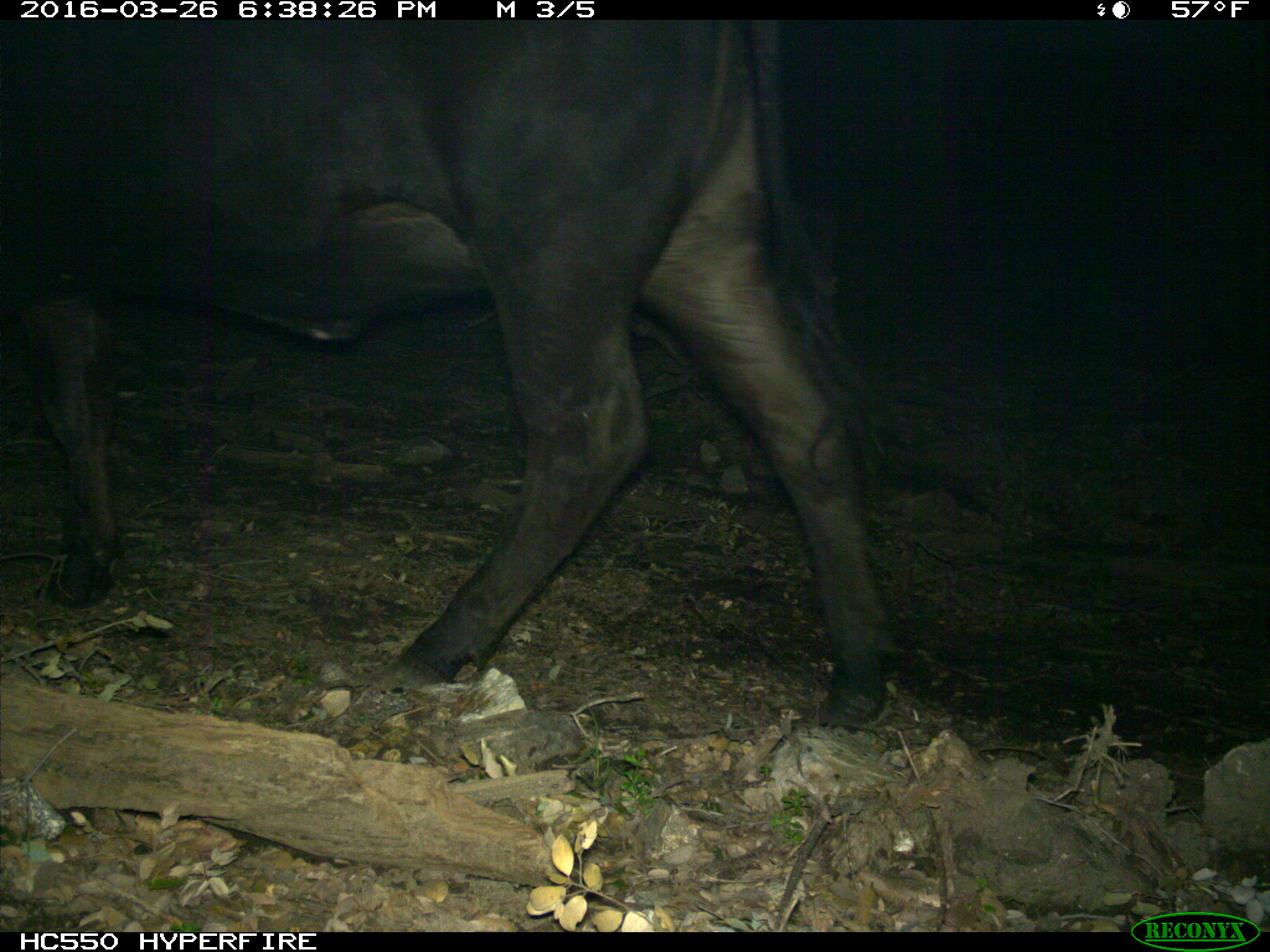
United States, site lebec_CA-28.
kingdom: Animalia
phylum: Chordata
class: Mammalia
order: Artiodactyla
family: Bovidae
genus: Bos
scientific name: Bos taurus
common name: domestic cow